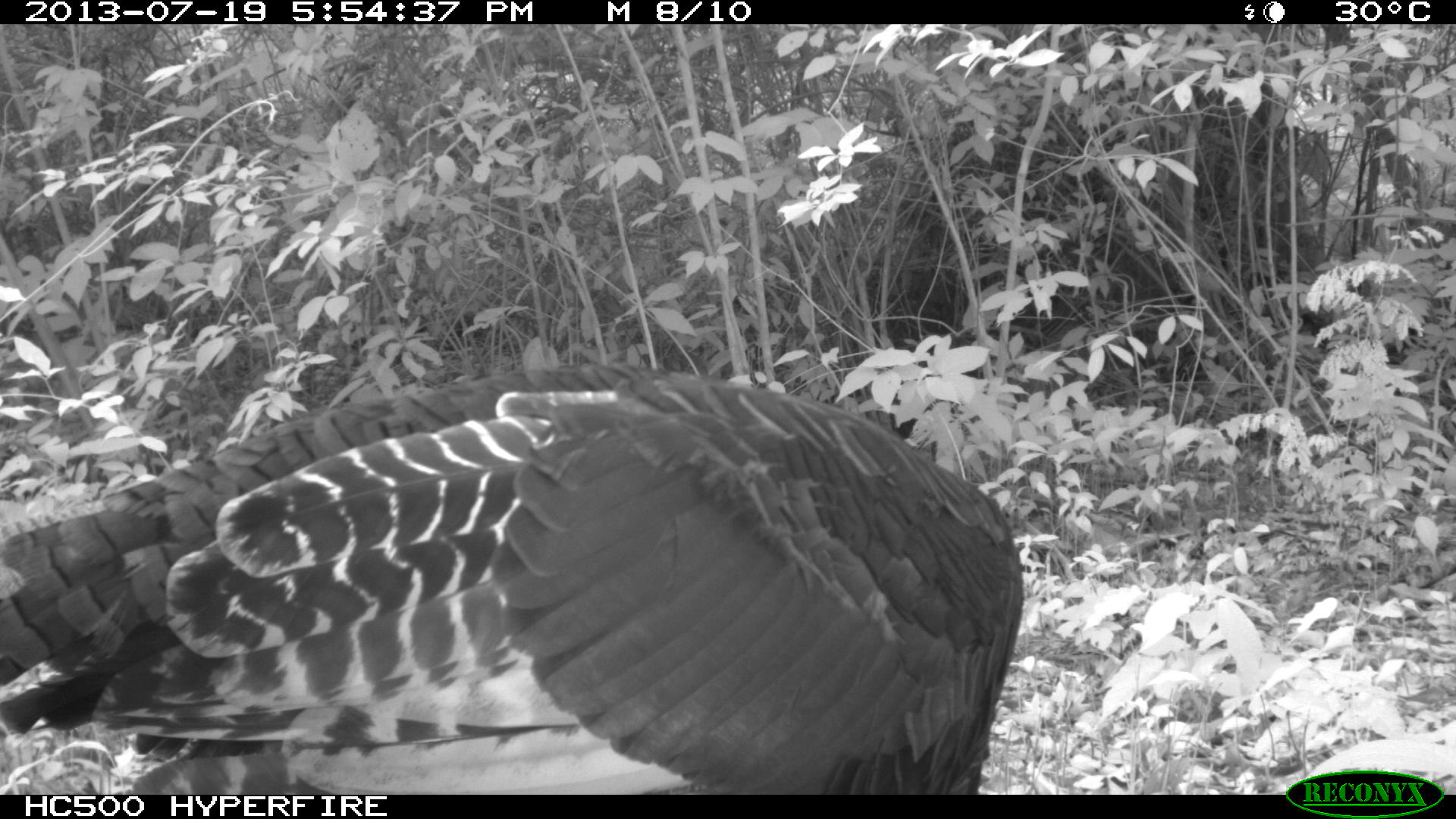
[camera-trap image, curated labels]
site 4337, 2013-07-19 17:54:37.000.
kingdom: Animalia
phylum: Chordata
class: Aves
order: Galliformes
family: Phasianidae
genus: Meleagris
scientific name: Meleagris ocellata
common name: ocellated turkey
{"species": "Meleagris ocellata (ocellated turkey)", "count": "2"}